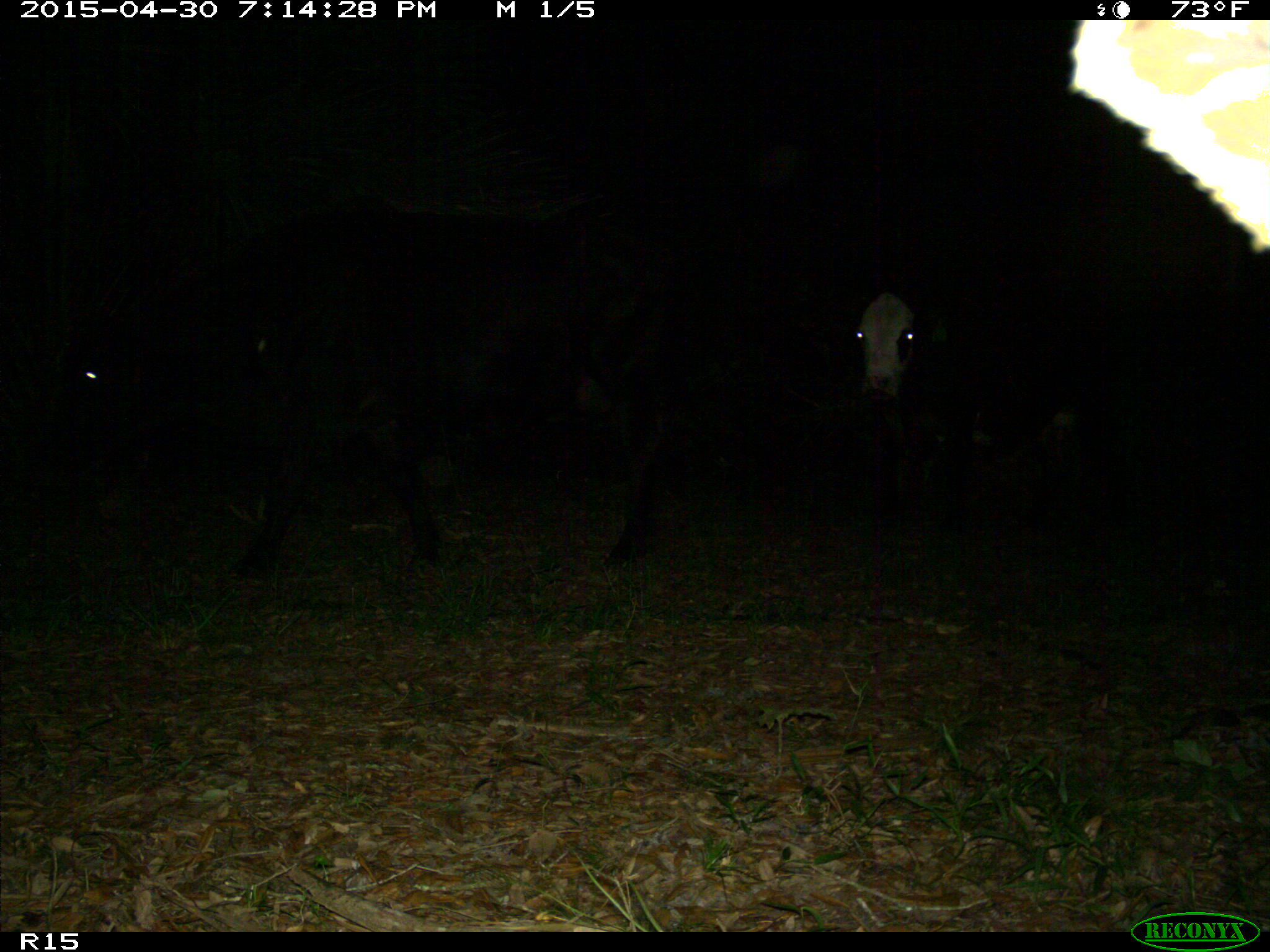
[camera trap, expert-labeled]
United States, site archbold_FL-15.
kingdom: Animalia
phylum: Chordata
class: Mammalia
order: Artiodactyla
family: Bovidae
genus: Bos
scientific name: Bos taurus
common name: domestic cow